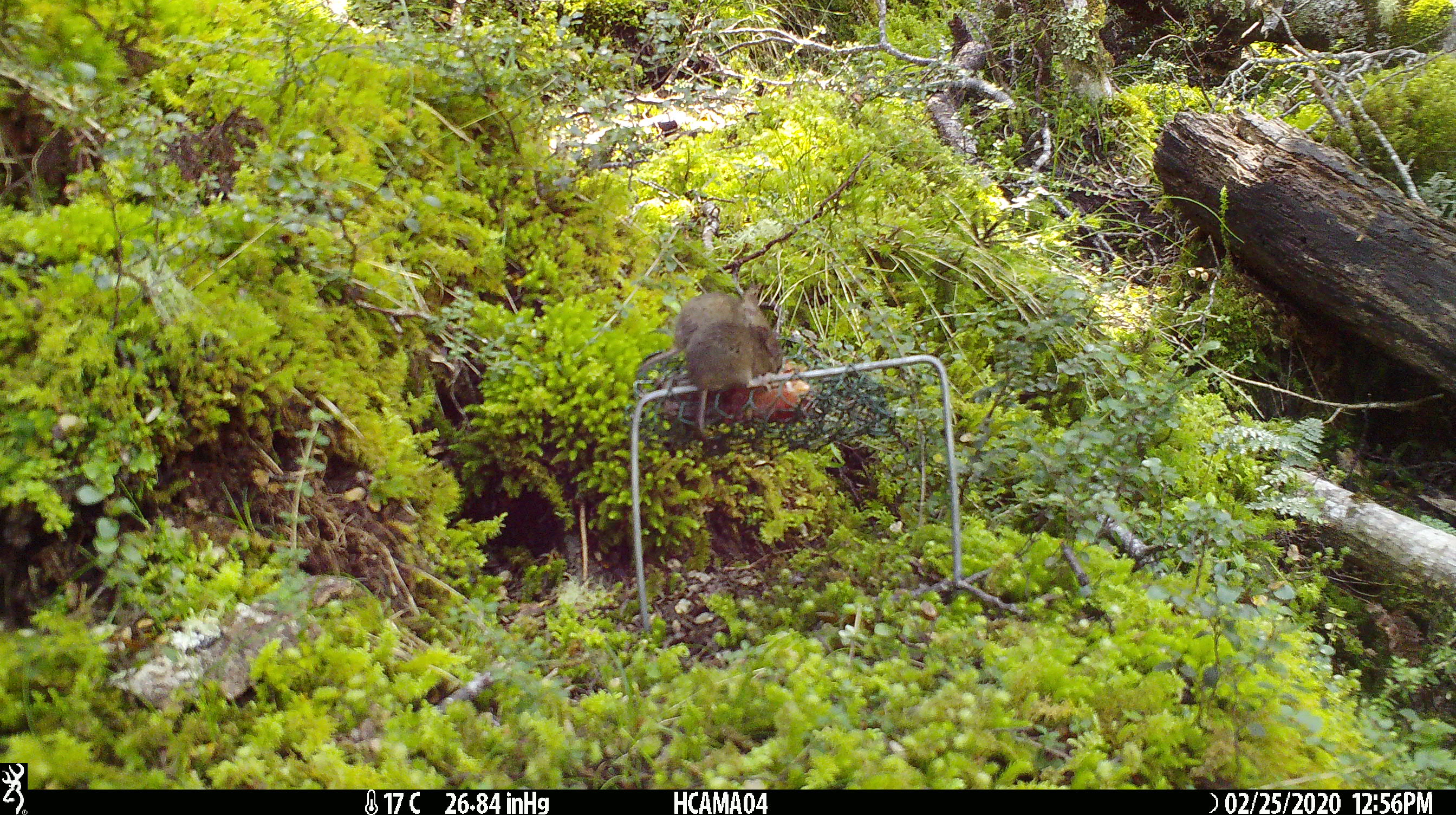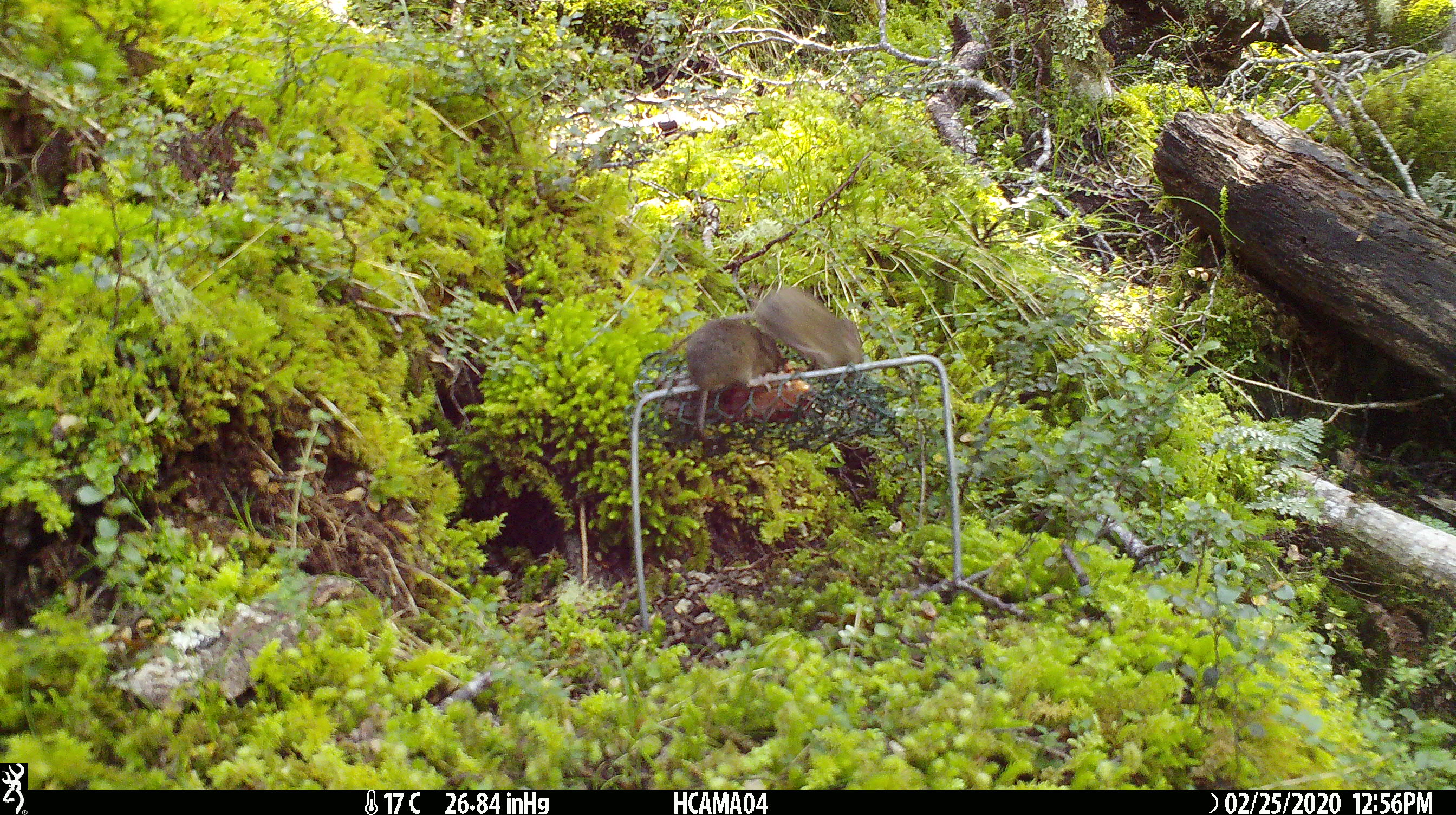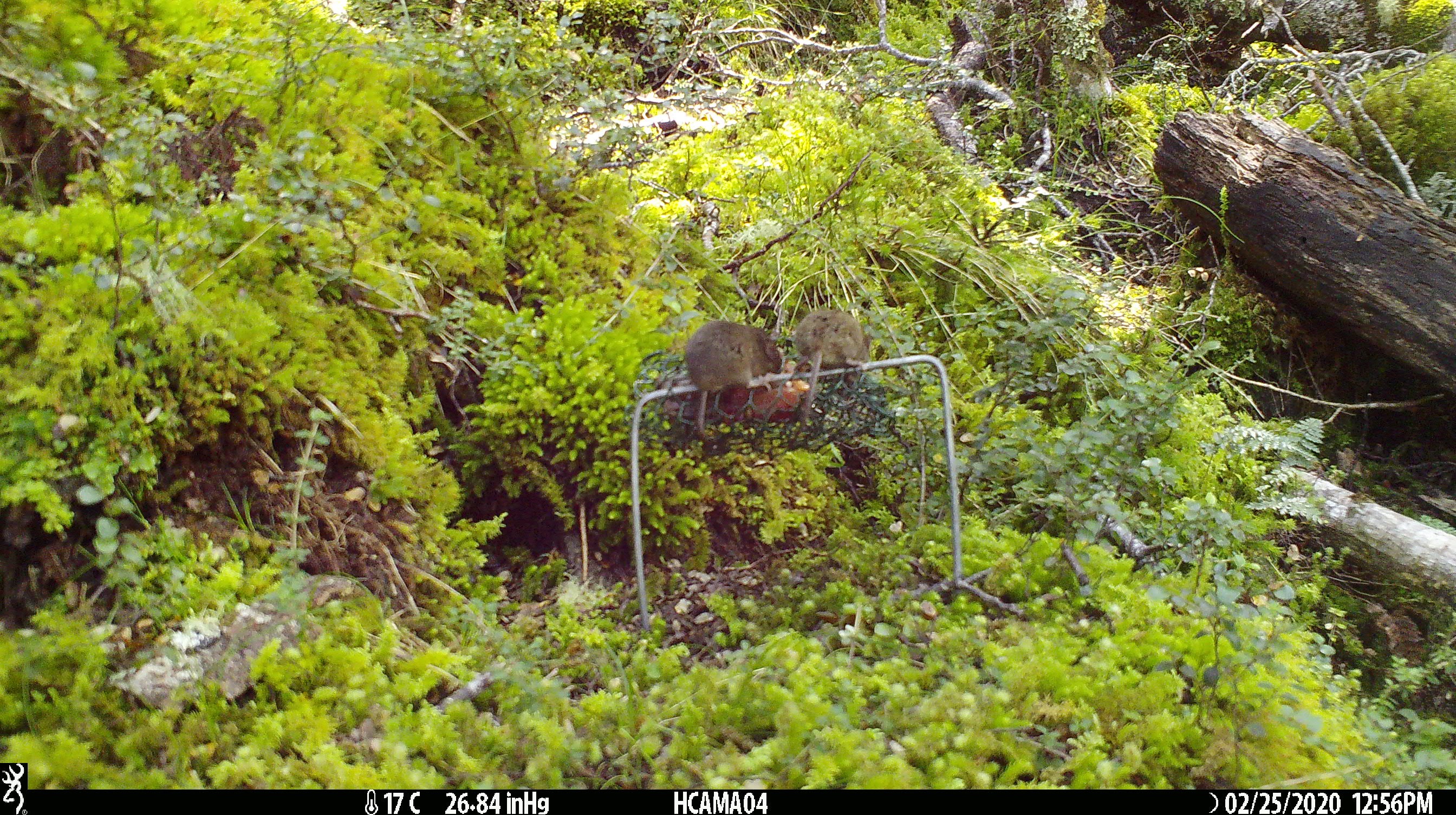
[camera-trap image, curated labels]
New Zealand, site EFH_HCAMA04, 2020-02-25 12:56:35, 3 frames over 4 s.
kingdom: Animalia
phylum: Chordata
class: Mammalia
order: Rodentia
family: Muridae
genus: Mus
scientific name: Mus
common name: mouse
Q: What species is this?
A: Mouse (Mus).